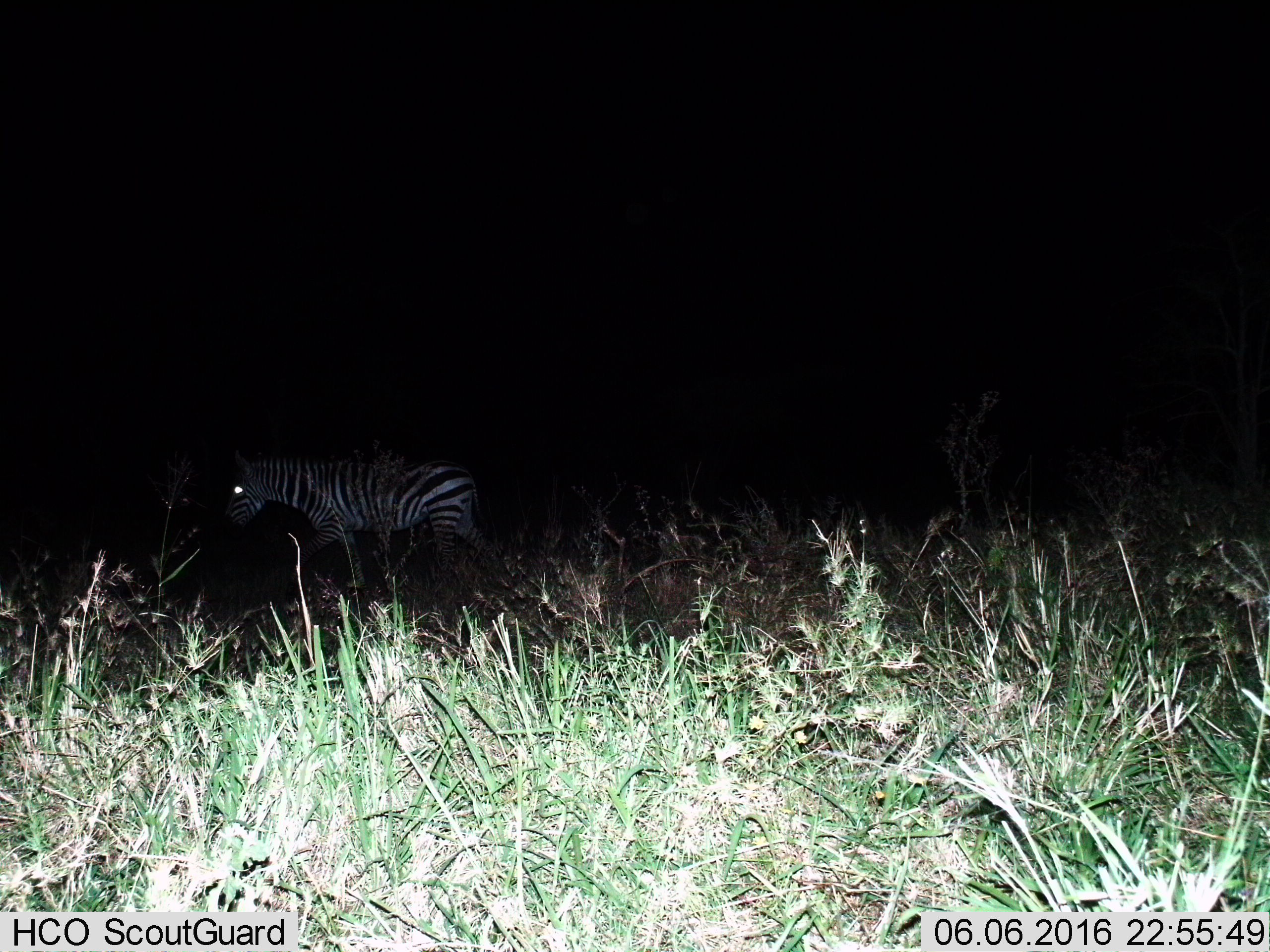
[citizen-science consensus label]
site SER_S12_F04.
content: unidentified animal